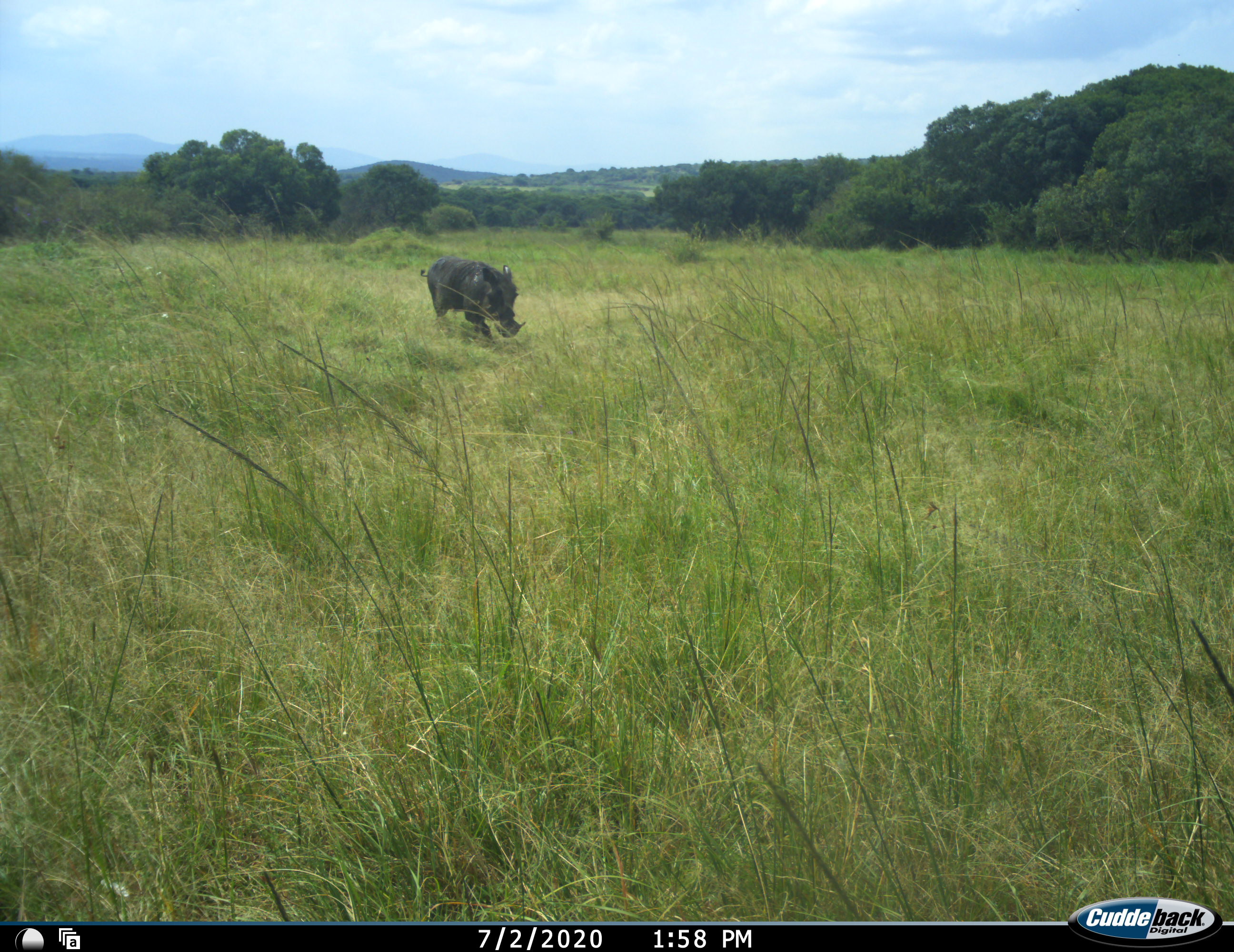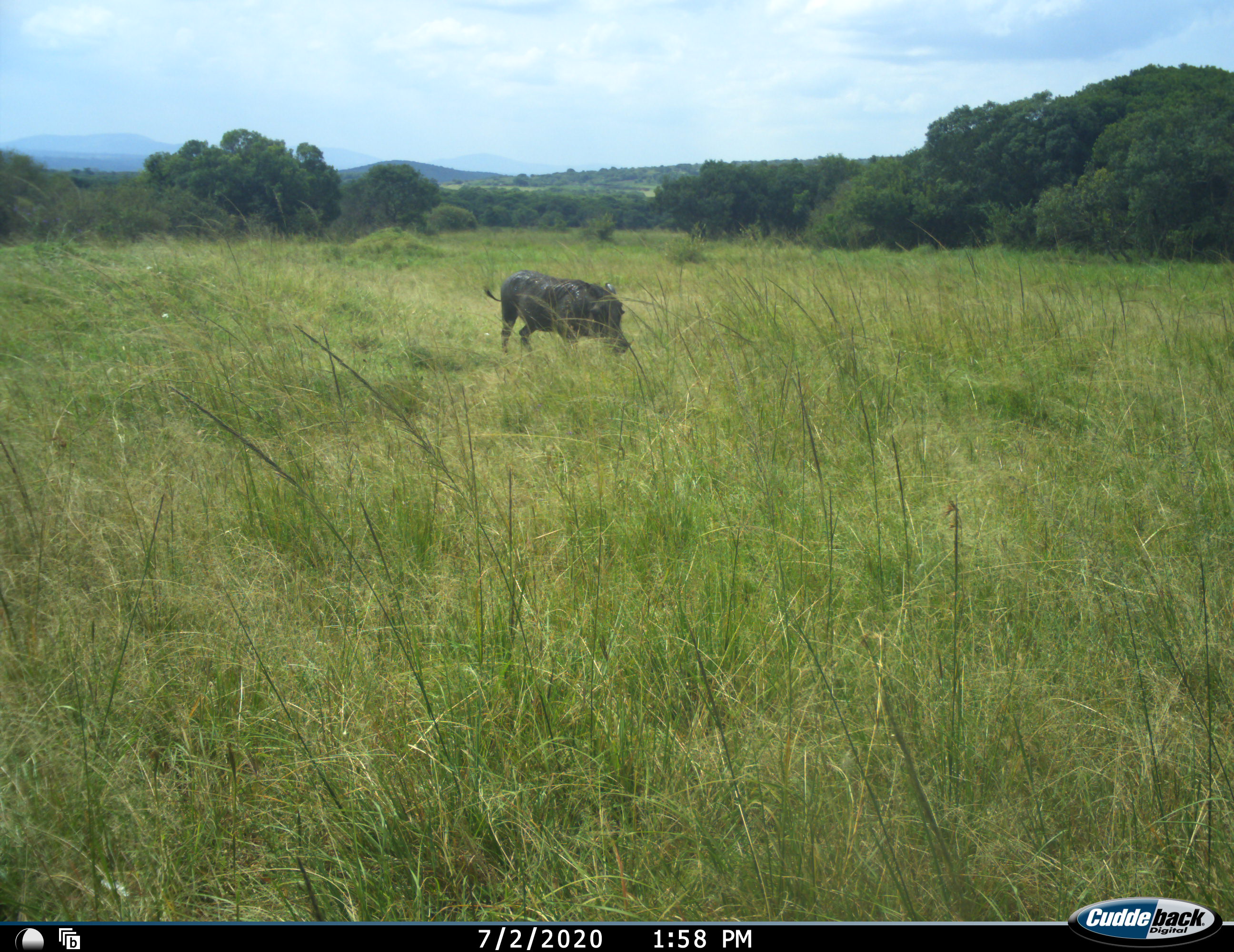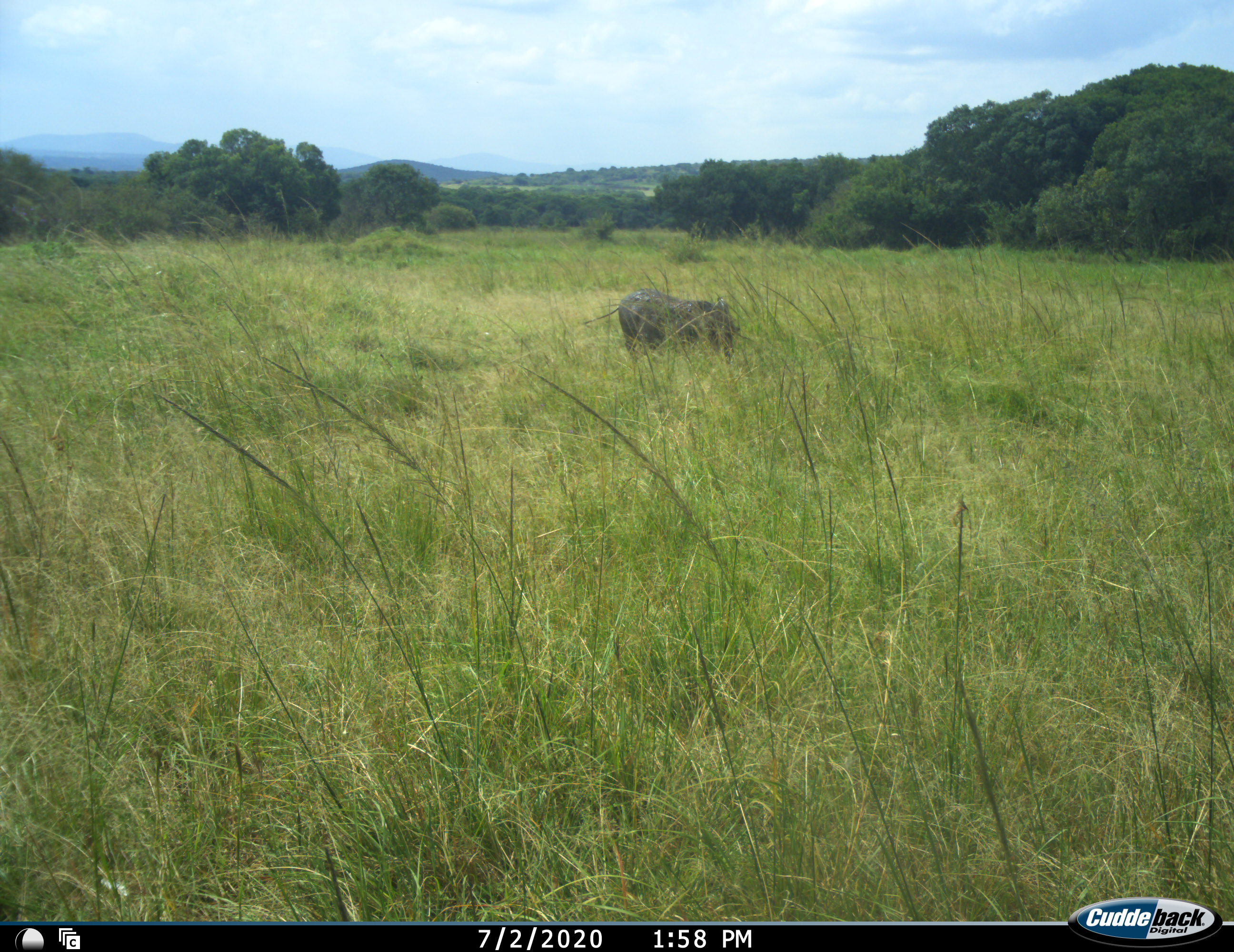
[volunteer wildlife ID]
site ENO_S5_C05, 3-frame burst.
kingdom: Animalia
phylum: Chordata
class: Mammalia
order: Artiodactyla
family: Suidae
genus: Phacochoerus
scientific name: Phacochoerus africanus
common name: warthog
Warthog (Phacochoerus africanus), count 1. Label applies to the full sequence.